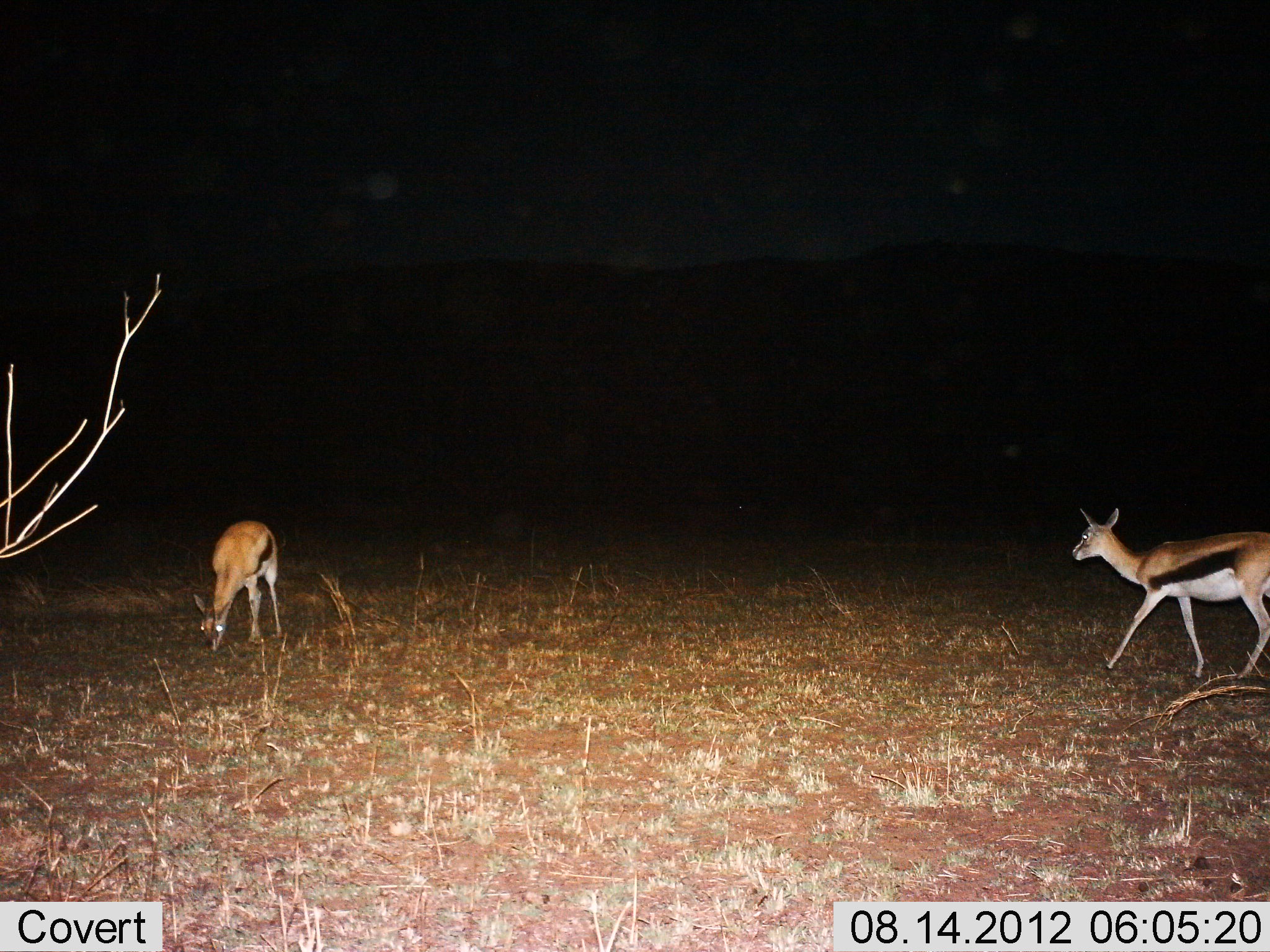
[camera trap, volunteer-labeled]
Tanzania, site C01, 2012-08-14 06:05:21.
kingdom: Animalia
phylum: Chordata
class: Mammalia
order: Artiodactyla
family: Bovidae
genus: Eudorcas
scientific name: Eudorcas thomsonii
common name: thomson's gazelle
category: gazellethomsons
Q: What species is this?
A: Gazellethomsons (thomson's gazelle) (Eudorcas thomsonii).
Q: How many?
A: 2.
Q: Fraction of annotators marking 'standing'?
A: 30%.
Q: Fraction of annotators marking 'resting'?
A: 0%.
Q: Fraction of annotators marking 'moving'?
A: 70%.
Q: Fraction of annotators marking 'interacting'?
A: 0%.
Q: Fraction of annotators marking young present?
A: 0%.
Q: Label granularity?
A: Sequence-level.